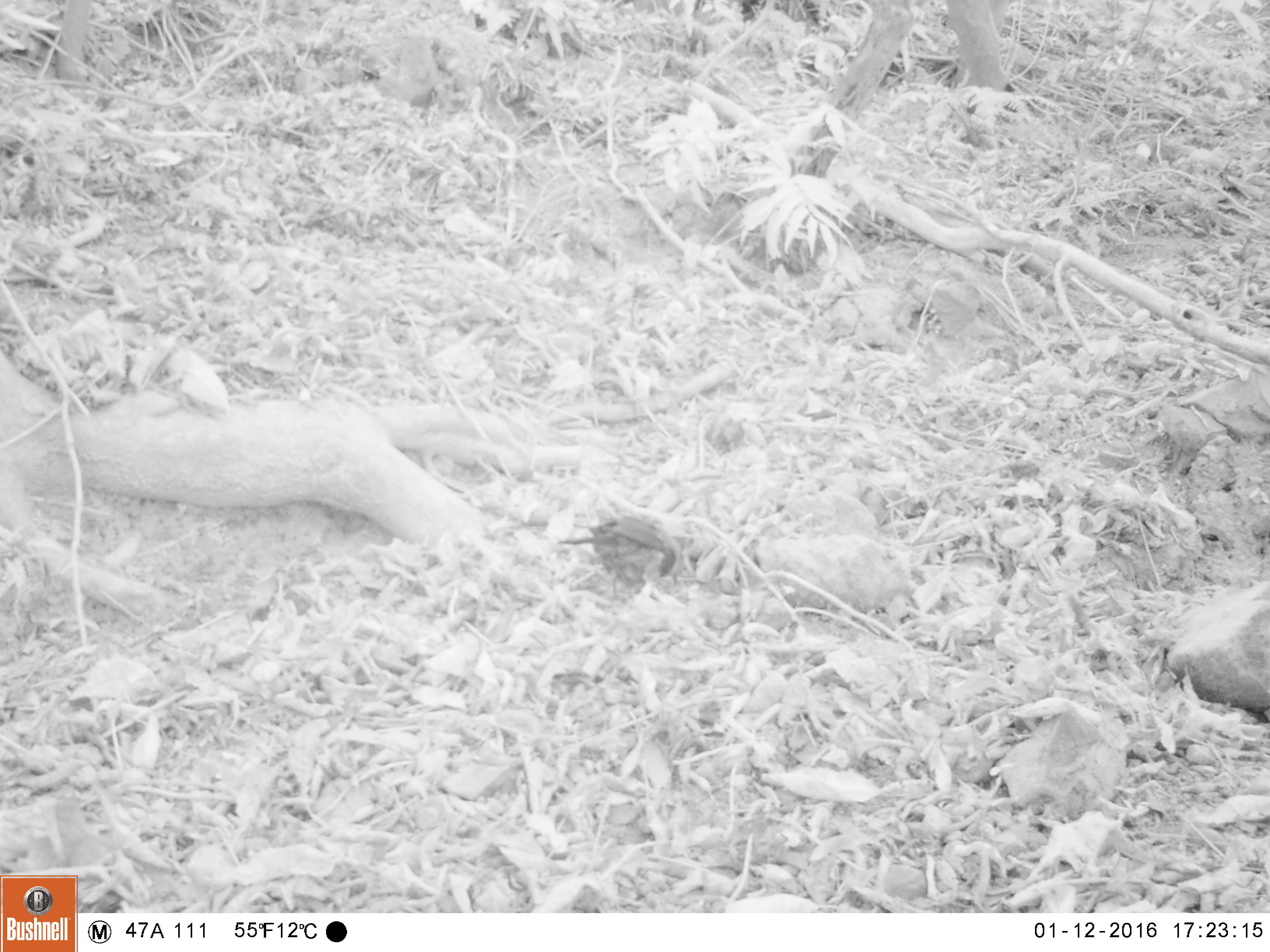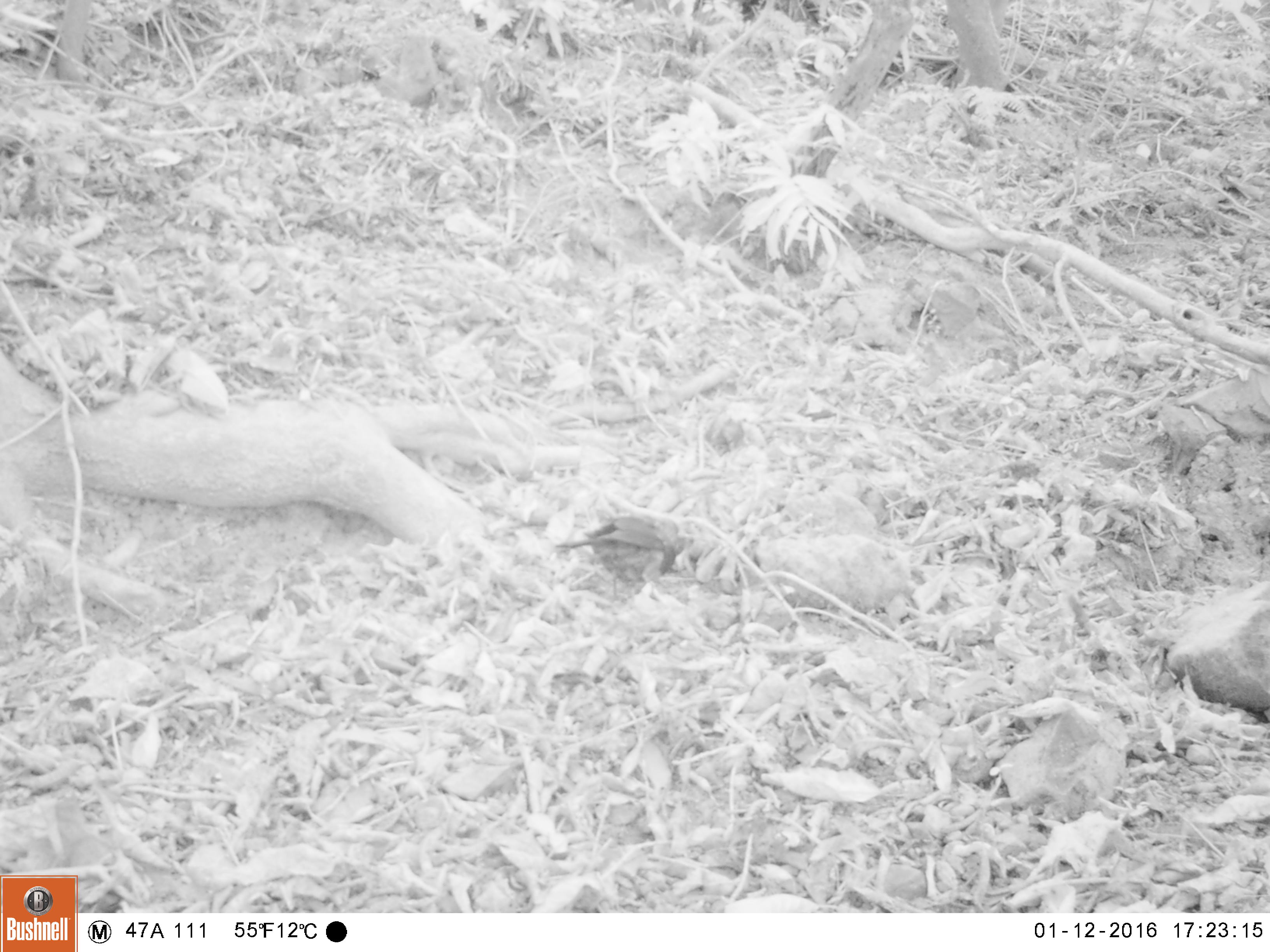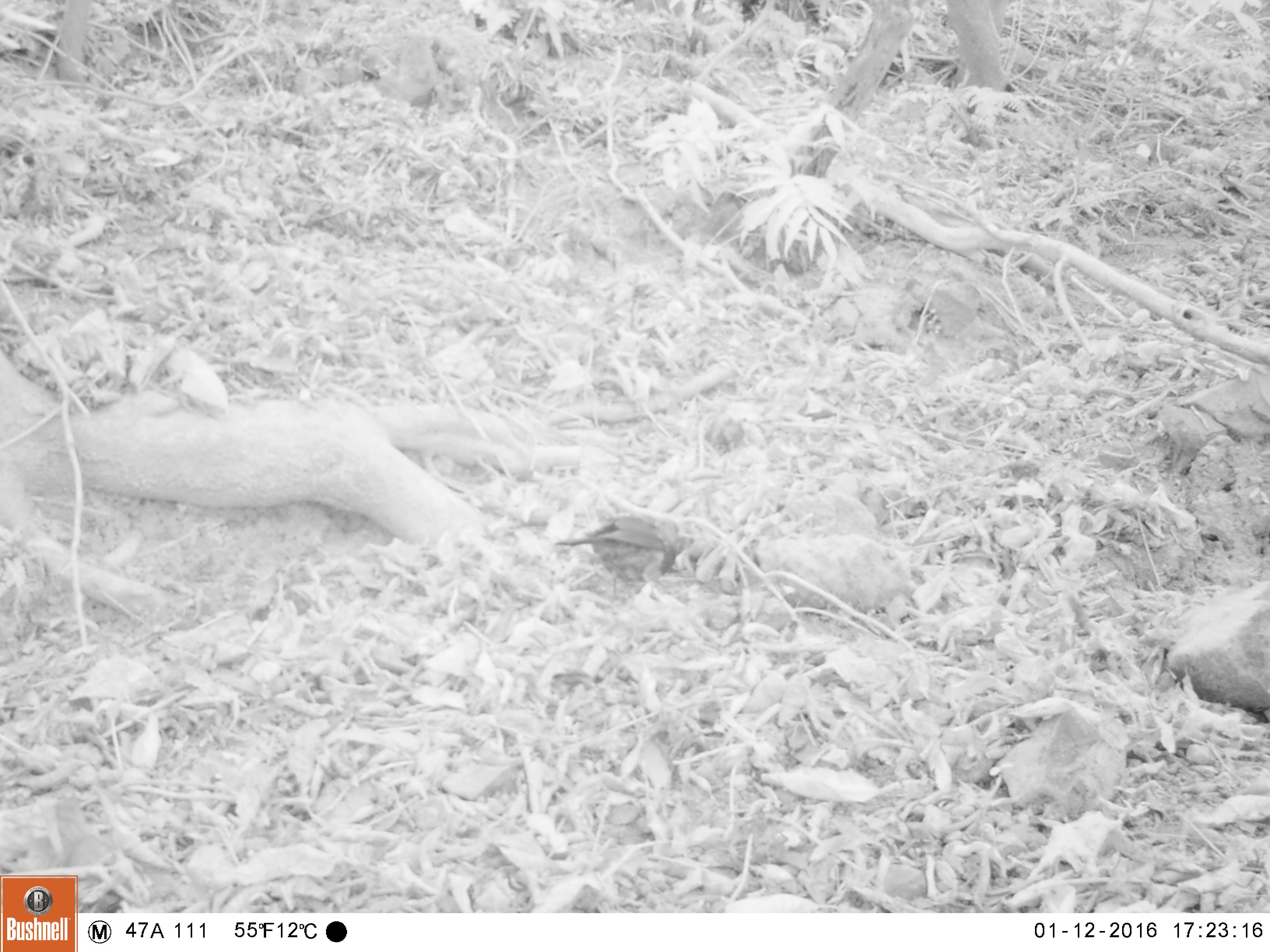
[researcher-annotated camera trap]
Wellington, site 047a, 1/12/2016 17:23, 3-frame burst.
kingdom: Animalia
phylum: Chordata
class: Aves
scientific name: Aves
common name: bird